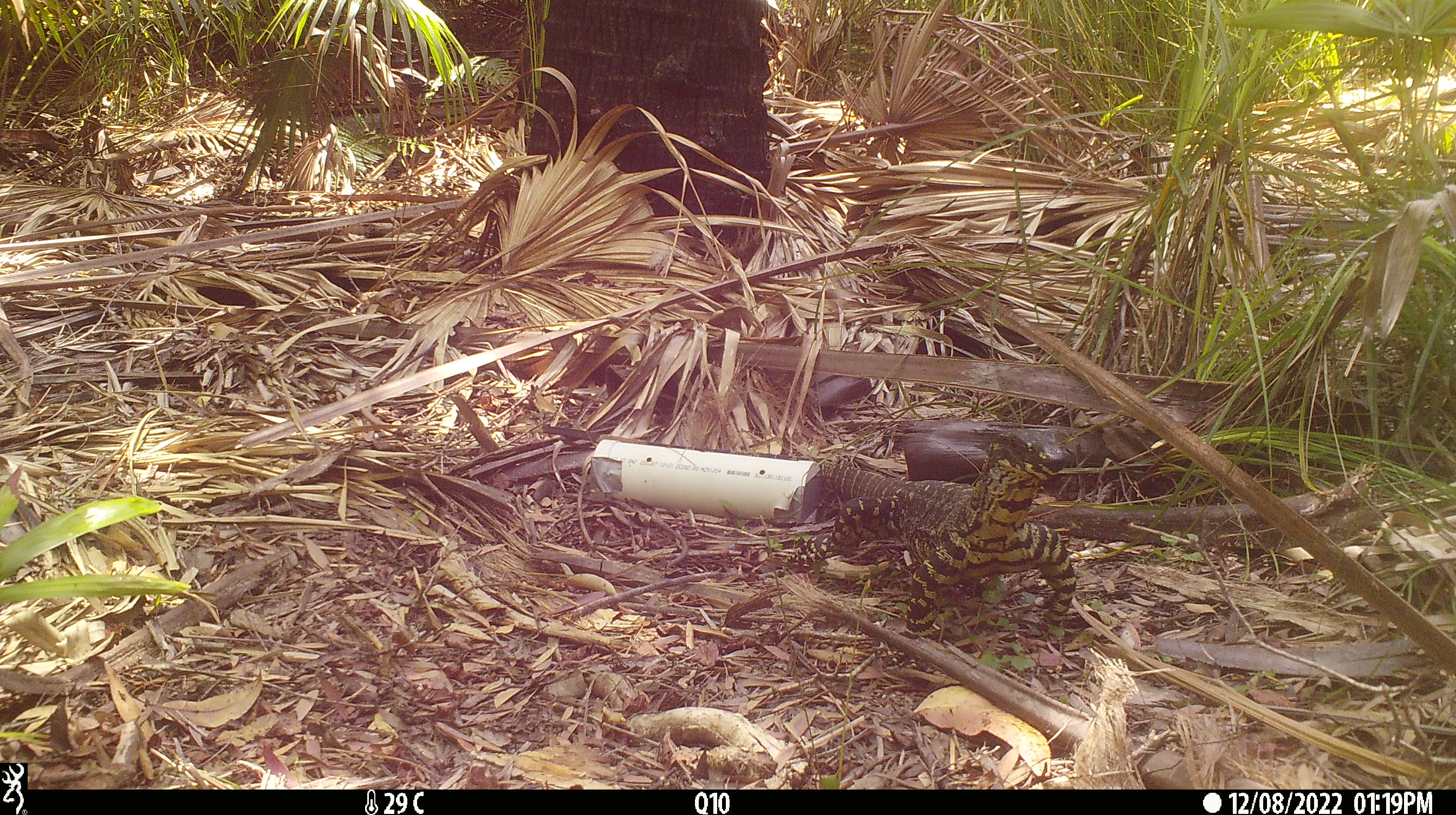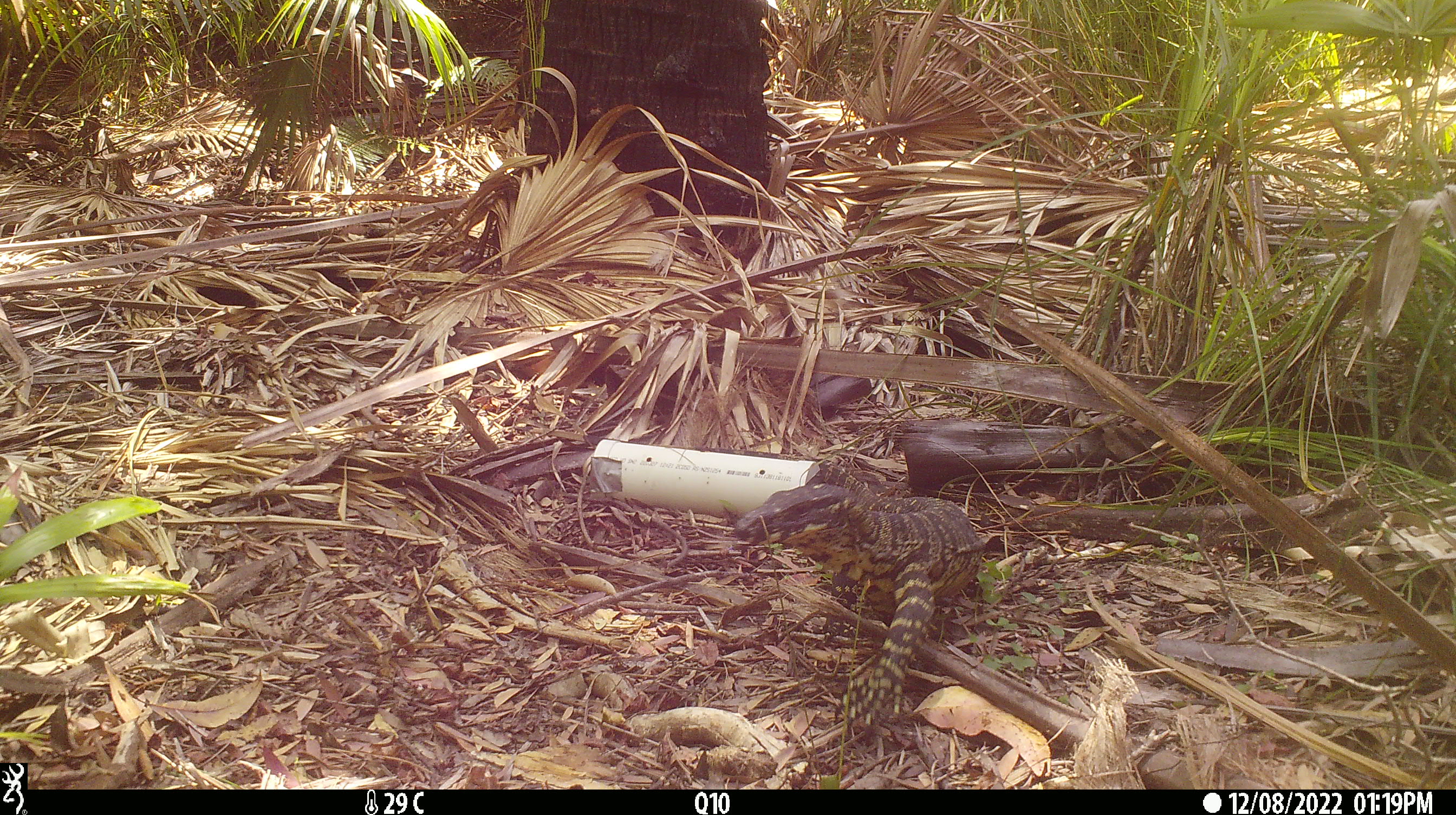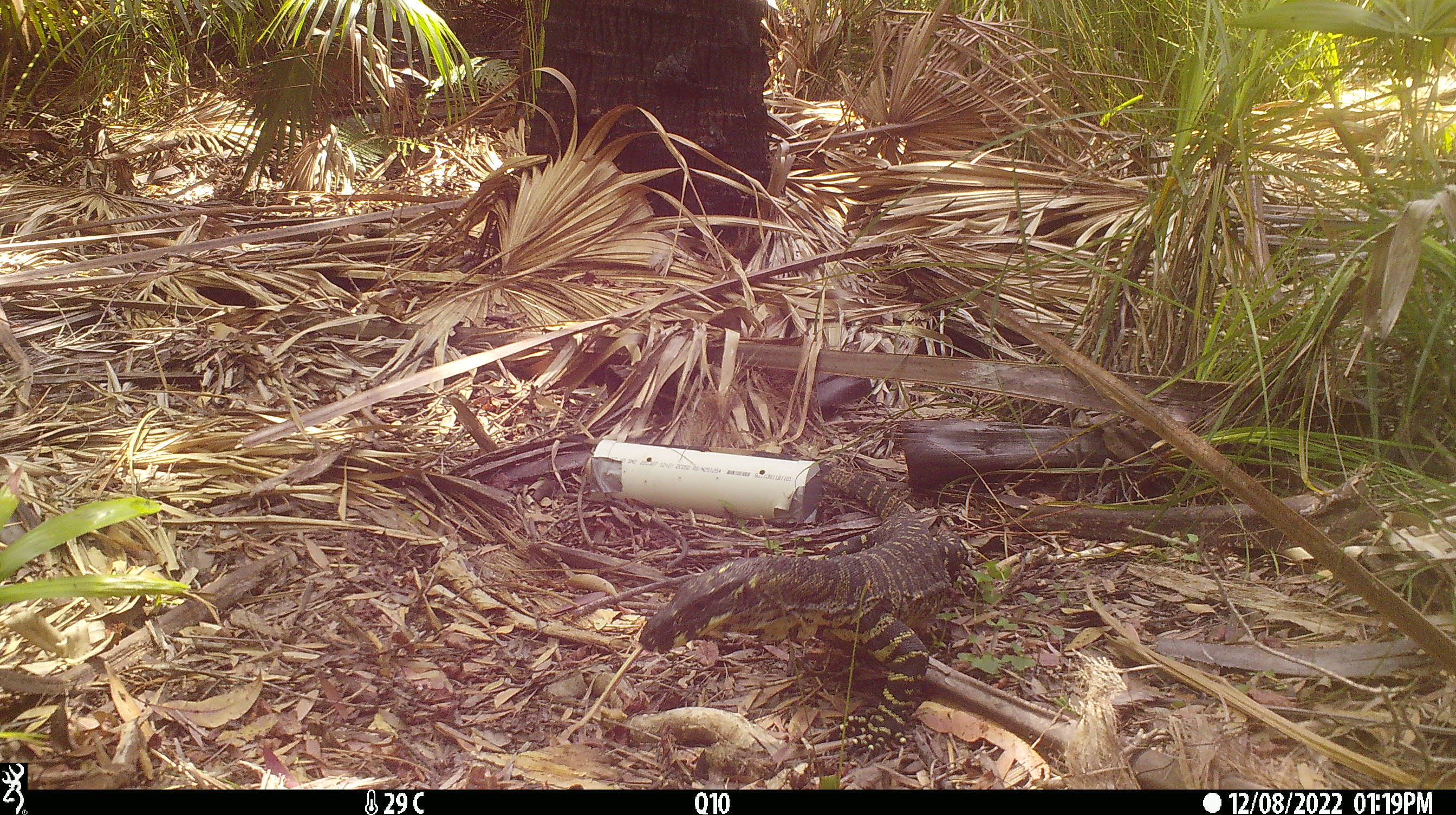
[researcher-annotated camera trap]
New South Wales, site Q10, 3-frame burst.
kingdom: Animalia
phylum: Chordata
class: Reptilia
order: Squamata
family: Varanidae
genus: Varanus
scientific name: Varanus varius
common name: lace monitor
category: goanna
Goanna (lace monitor) (Varanus varius).